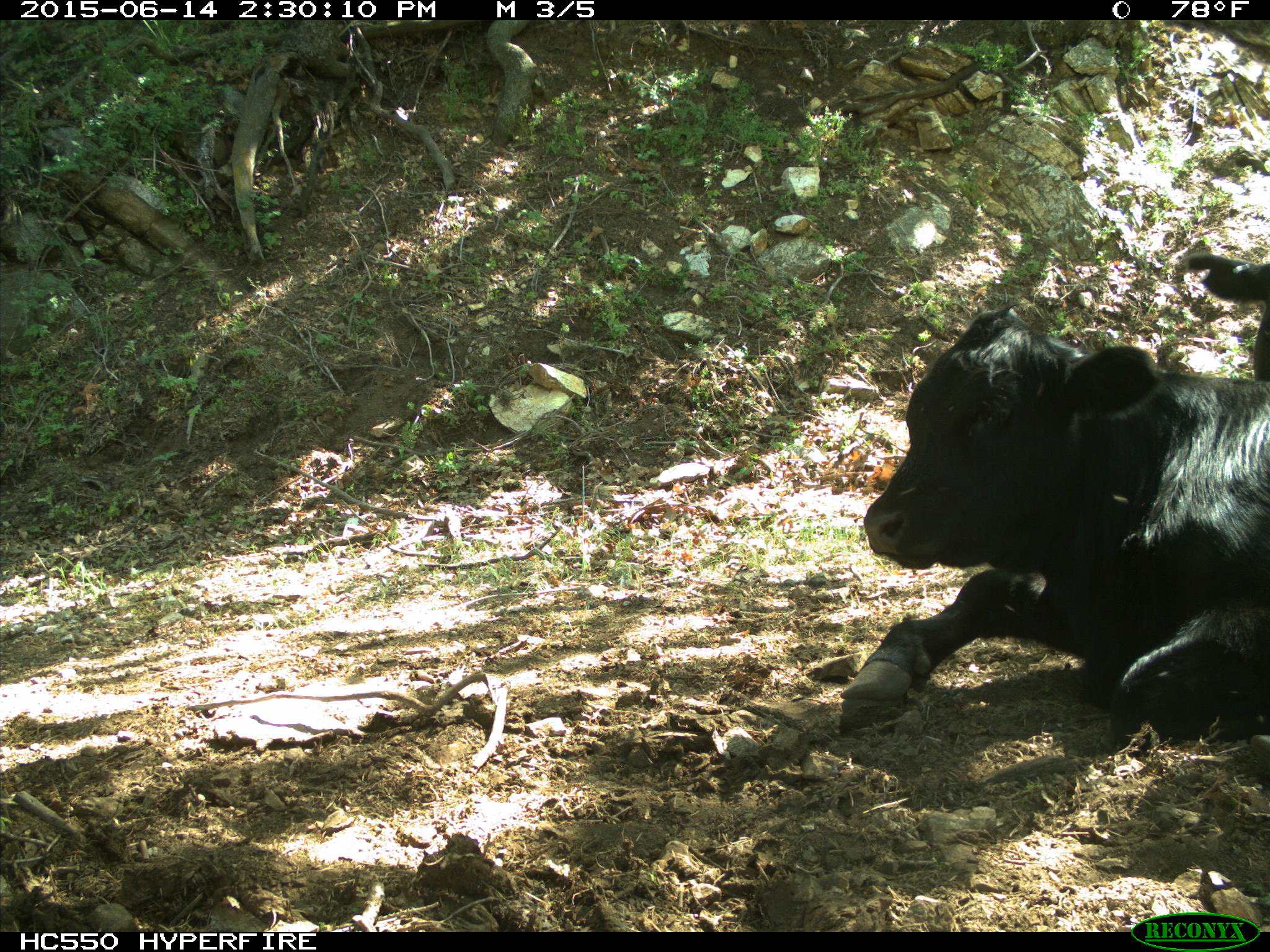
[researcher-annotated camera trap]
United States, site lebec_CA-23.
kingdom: Animalia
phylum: Chordata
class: Mammalia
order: Artiodactyla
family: Bovidae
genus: Bos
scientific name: Bos taurus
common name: domestic cow